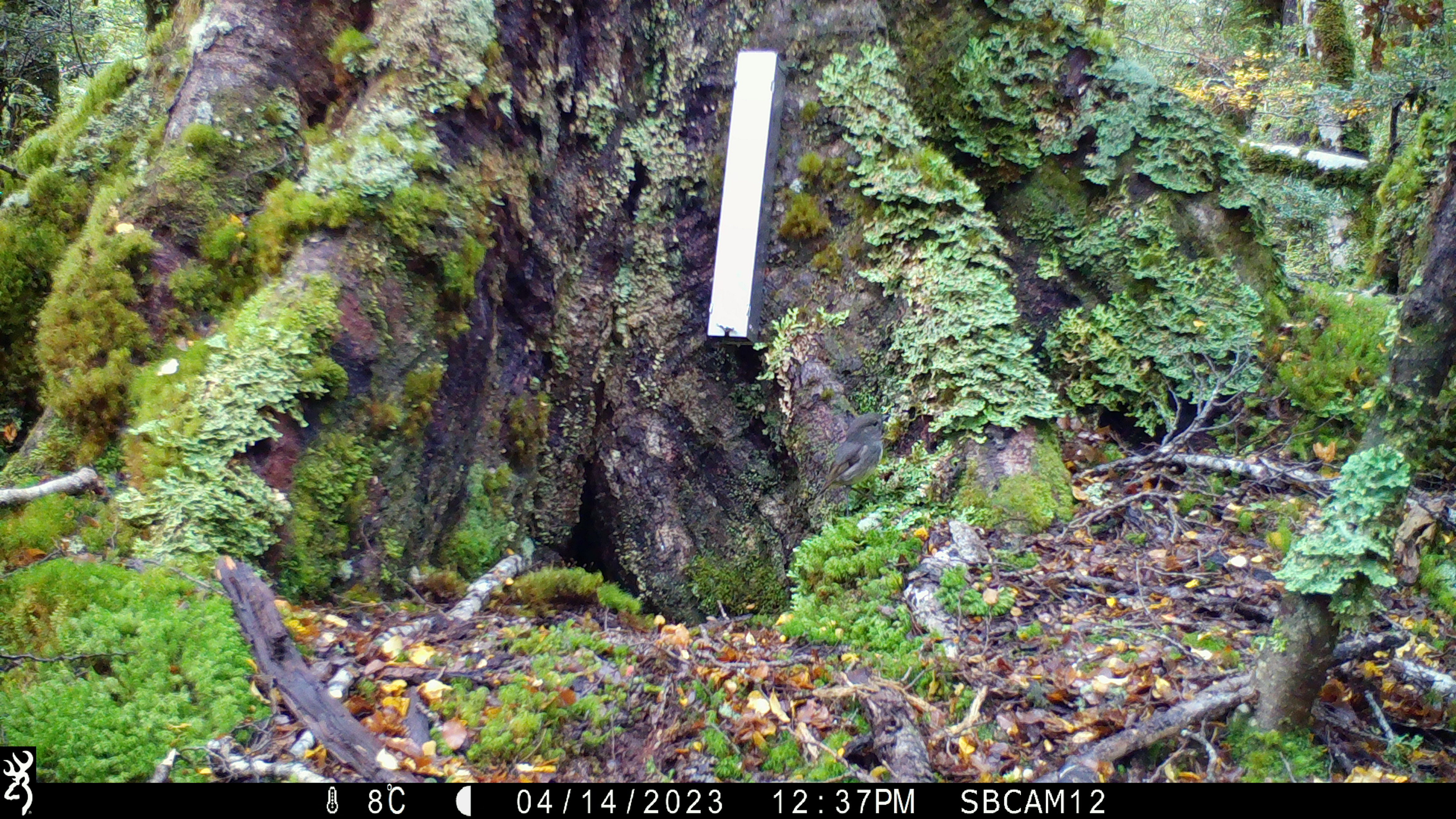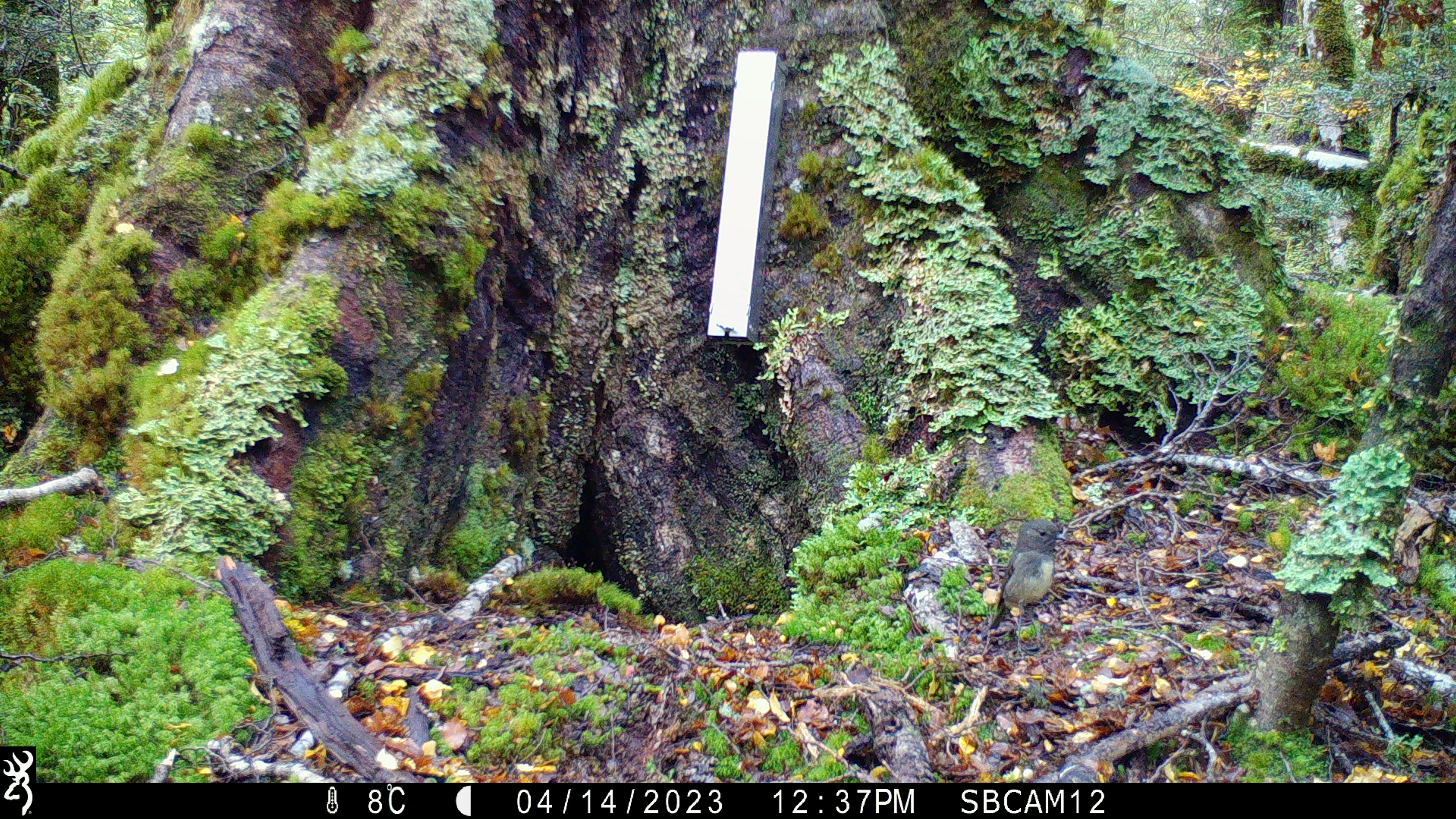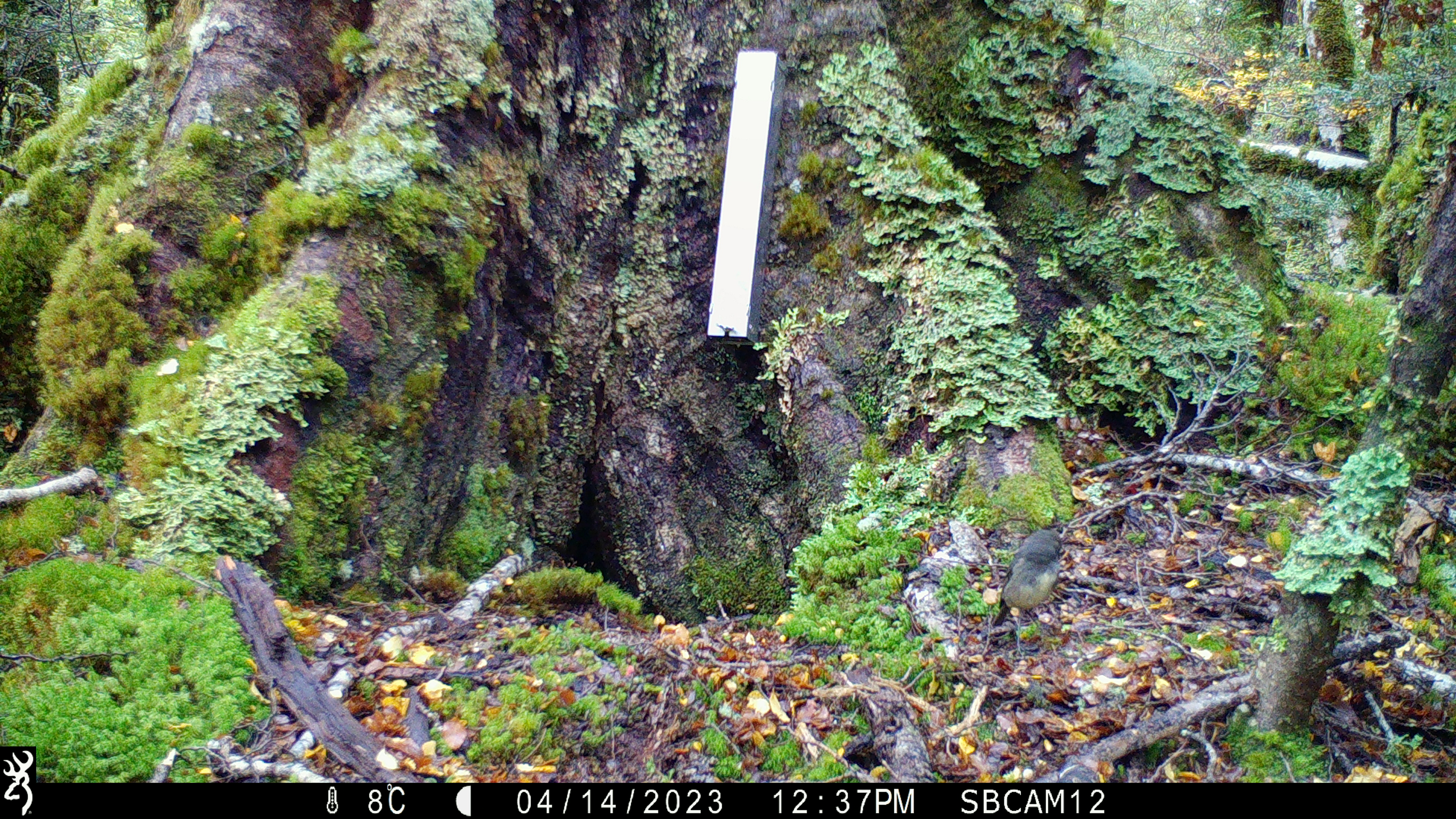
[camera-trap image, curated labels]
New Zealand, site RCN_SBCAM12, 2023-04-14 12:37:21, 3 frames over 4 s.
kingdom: Animalia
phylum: Chordata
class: Aves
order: Passeriformes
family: Petroicidae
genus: Petroica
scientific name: Petroica australis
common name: new zealand robin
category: robin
Robin (new zealand robin) (Petroica australis).